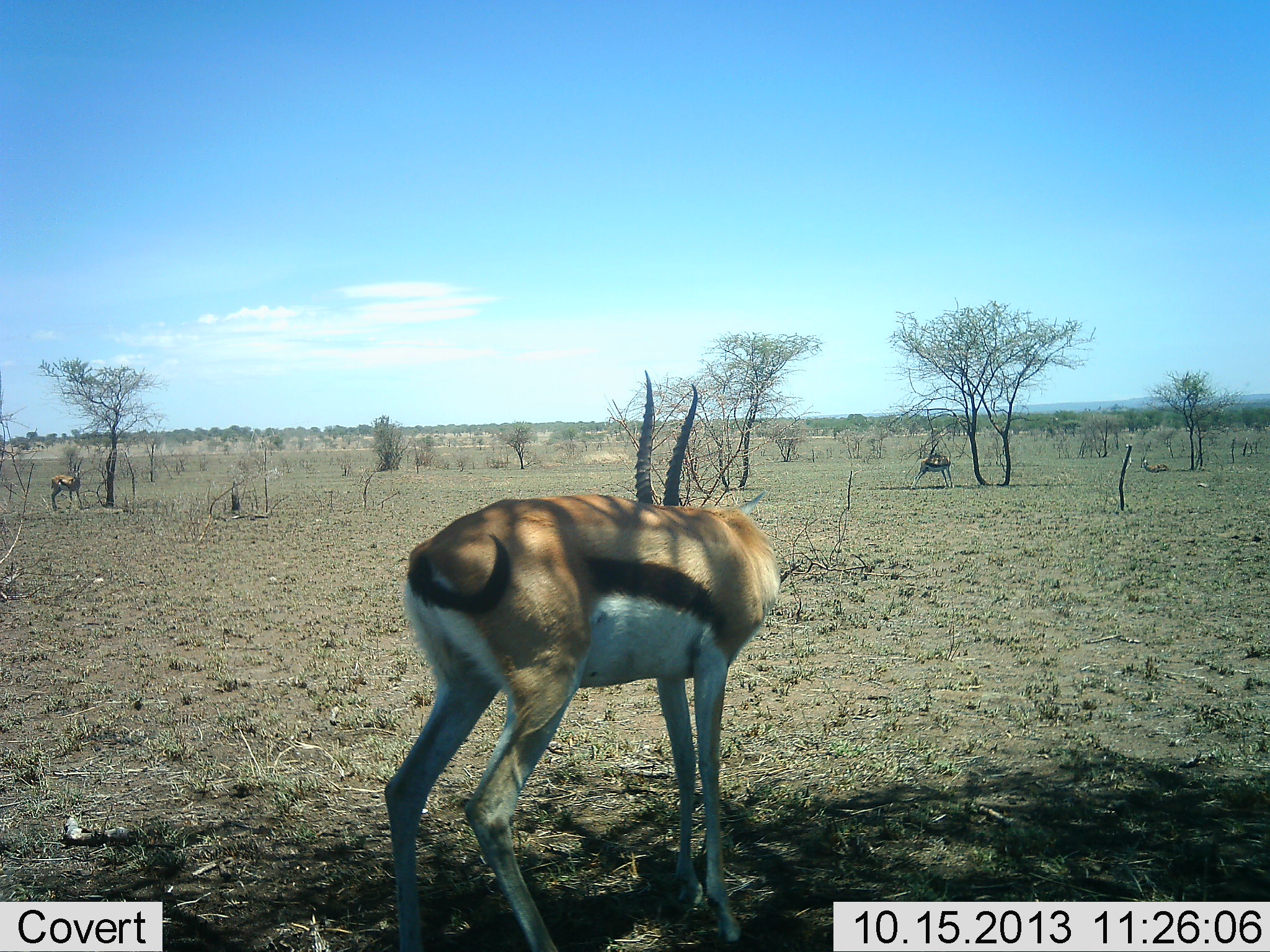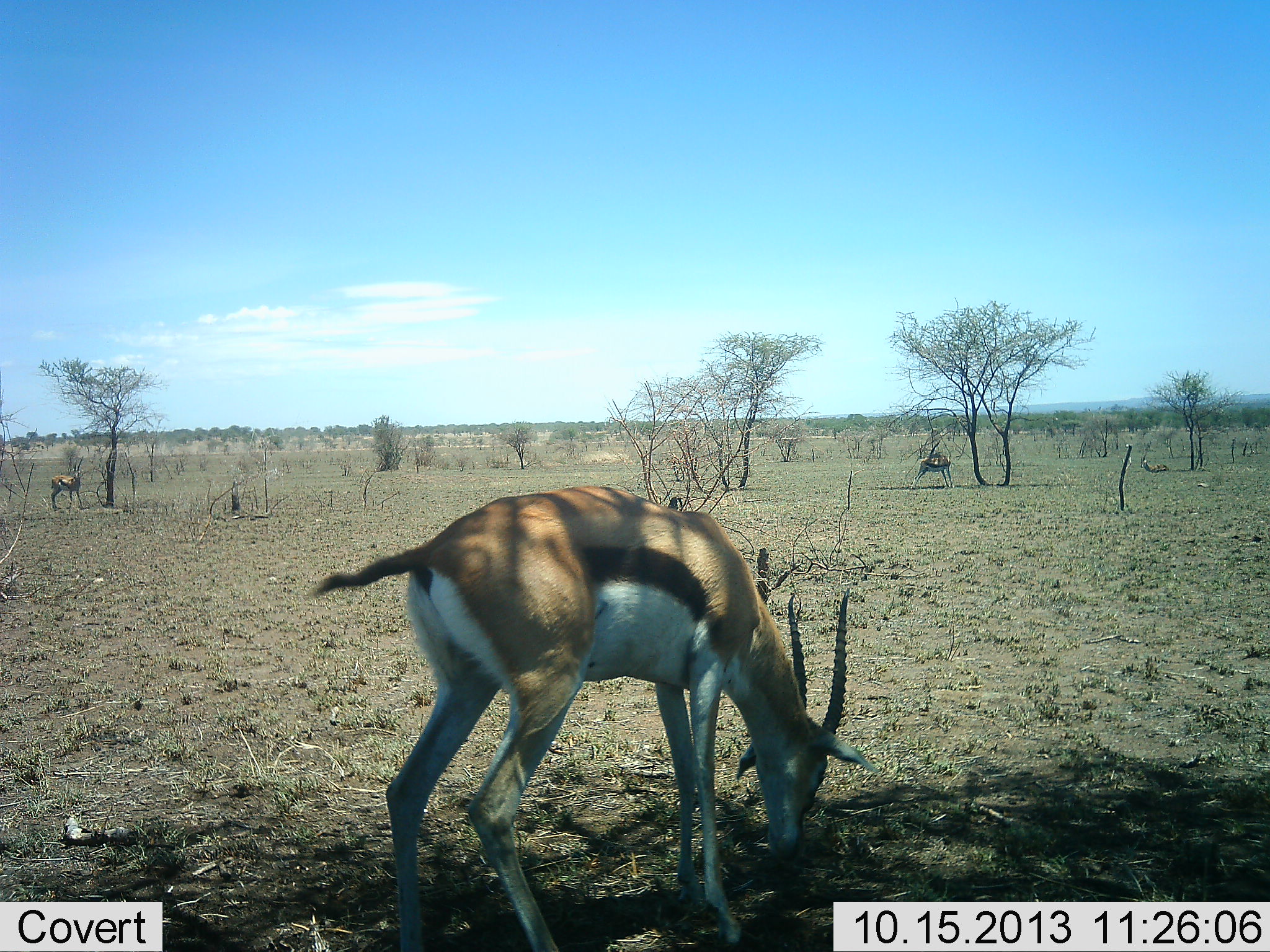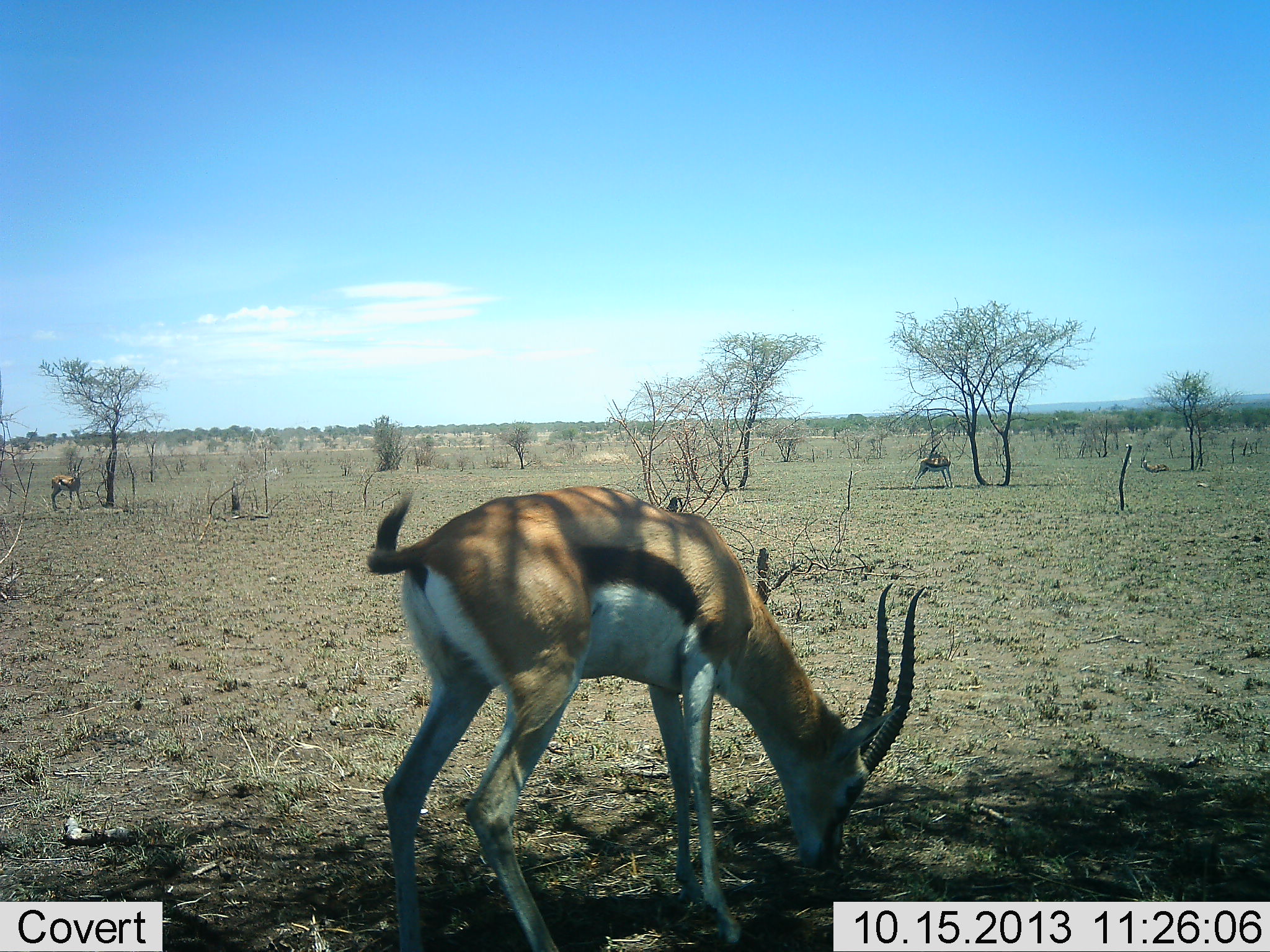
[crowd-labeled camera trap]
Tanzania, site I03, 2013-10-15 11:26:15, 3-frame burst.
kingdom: Animalia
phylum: Chordata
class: Mammalia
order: Artiodactyla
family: Bovidae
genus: Eudorcas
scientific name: Eudorcas thomsonii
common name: thomson's gazelle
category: gazellethomsons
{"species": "gazellethomsons (thomson's gazelle) (Eudorcas thomsonii)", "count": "3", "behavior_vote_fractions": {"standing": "52%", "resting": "19%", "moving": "10%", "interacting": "0%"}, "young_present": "0%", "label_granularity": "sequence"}